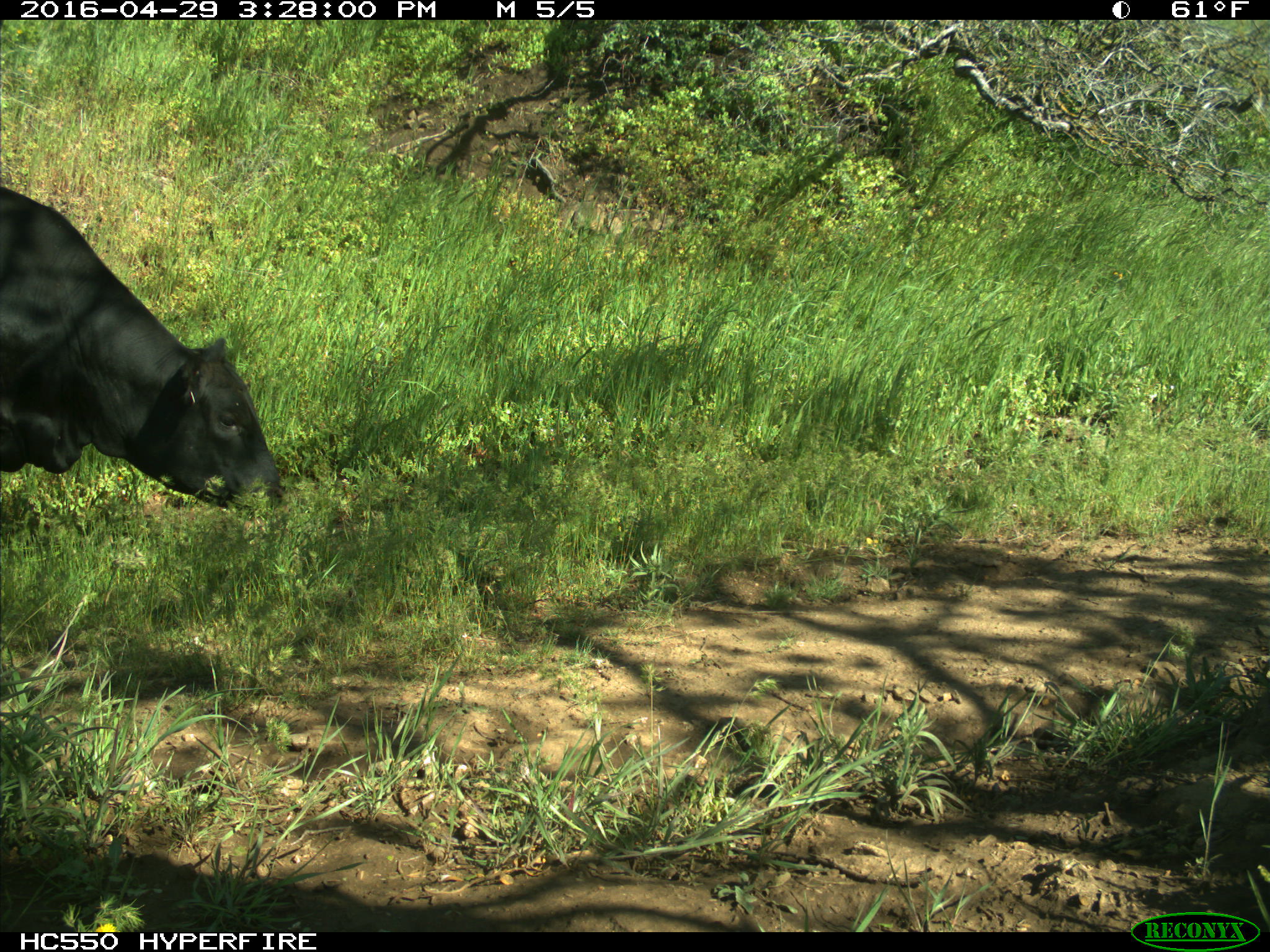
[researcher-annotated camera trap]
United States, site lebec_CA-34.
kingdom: Animalia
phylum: Chordata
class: Mammalia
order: Artiodactyla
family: Bovidae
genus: Bos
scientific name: Bos taurus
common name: domestic cow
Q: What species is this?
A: Bos taurus (domestic cow).